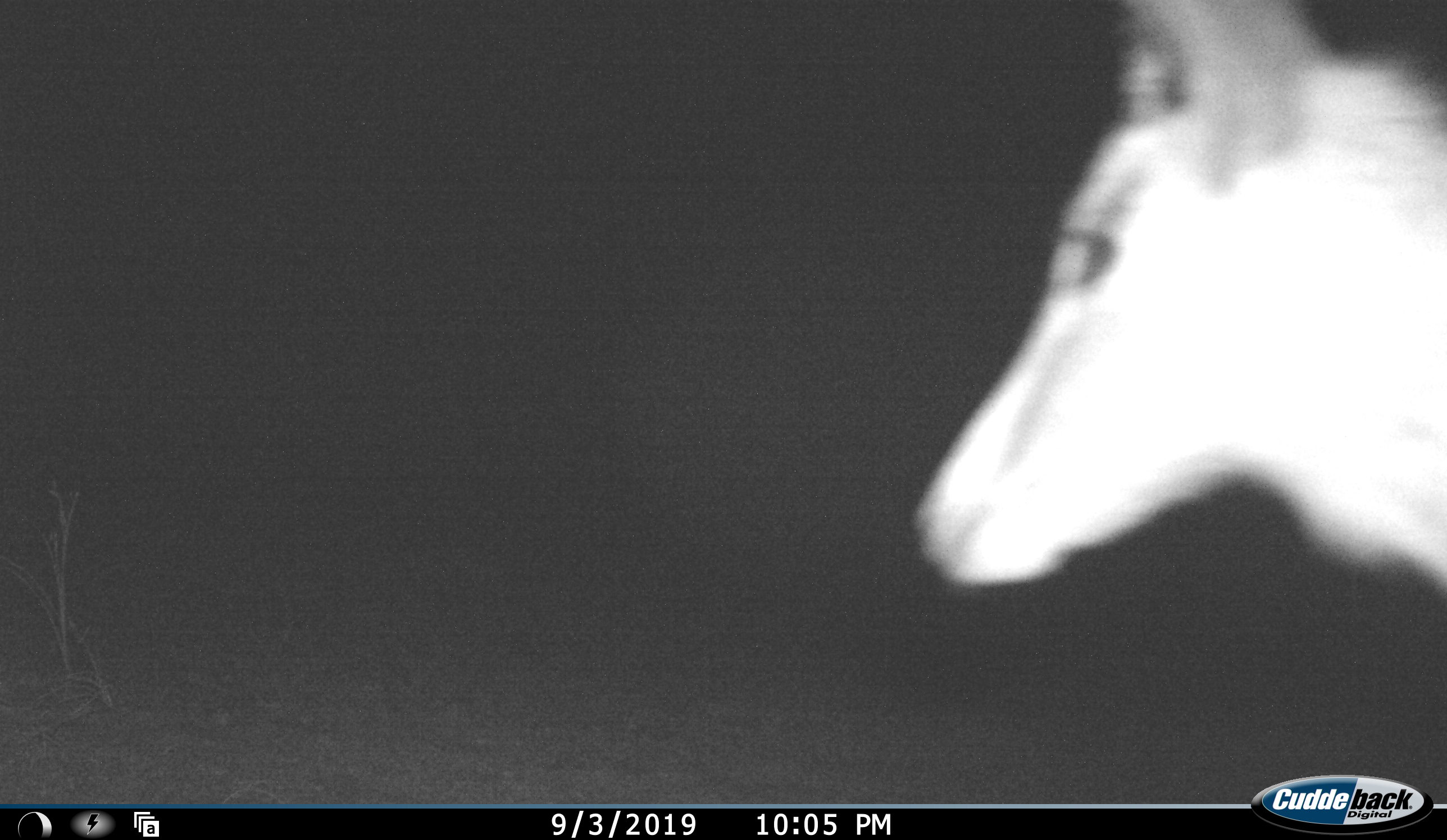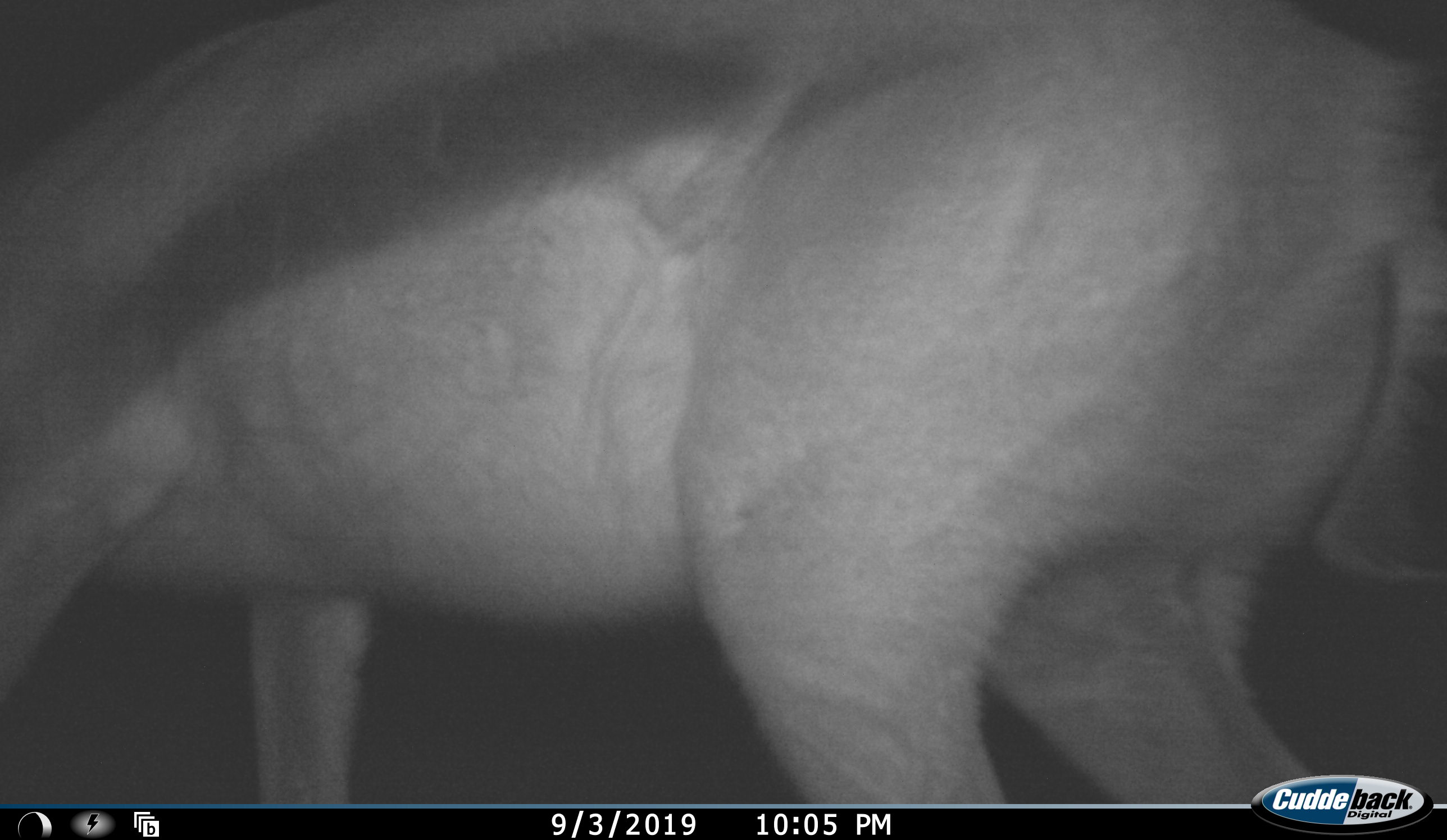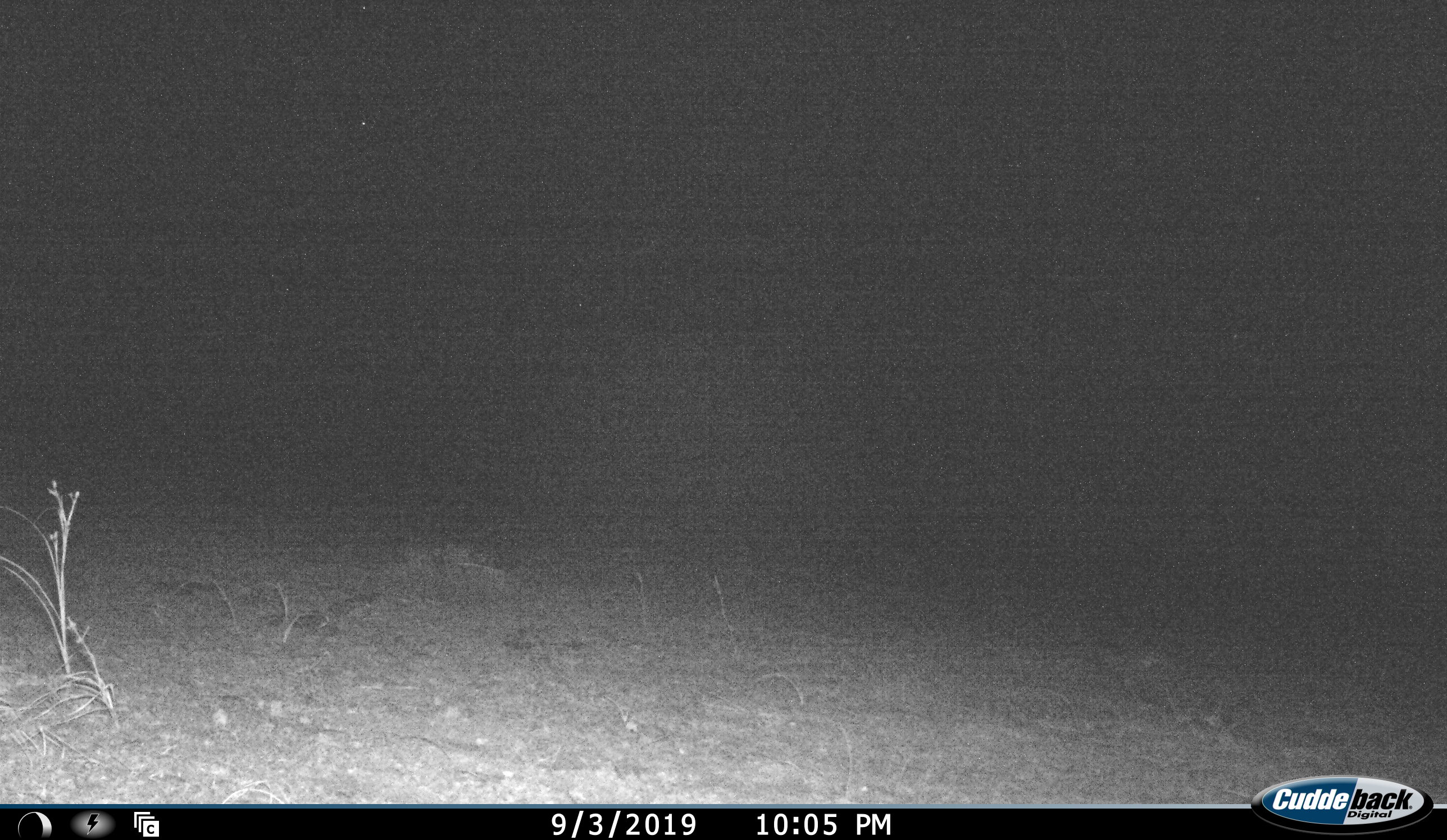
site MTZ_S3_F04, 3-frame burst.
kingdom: Animalia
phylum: Chordata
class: Mammalia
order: Artiodactyla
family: Bovidae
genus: Antidorcas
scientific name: Antidorcas marsupialis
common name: springbok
Springbok (Antidorcas marsupialis), count 1. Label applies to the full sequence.